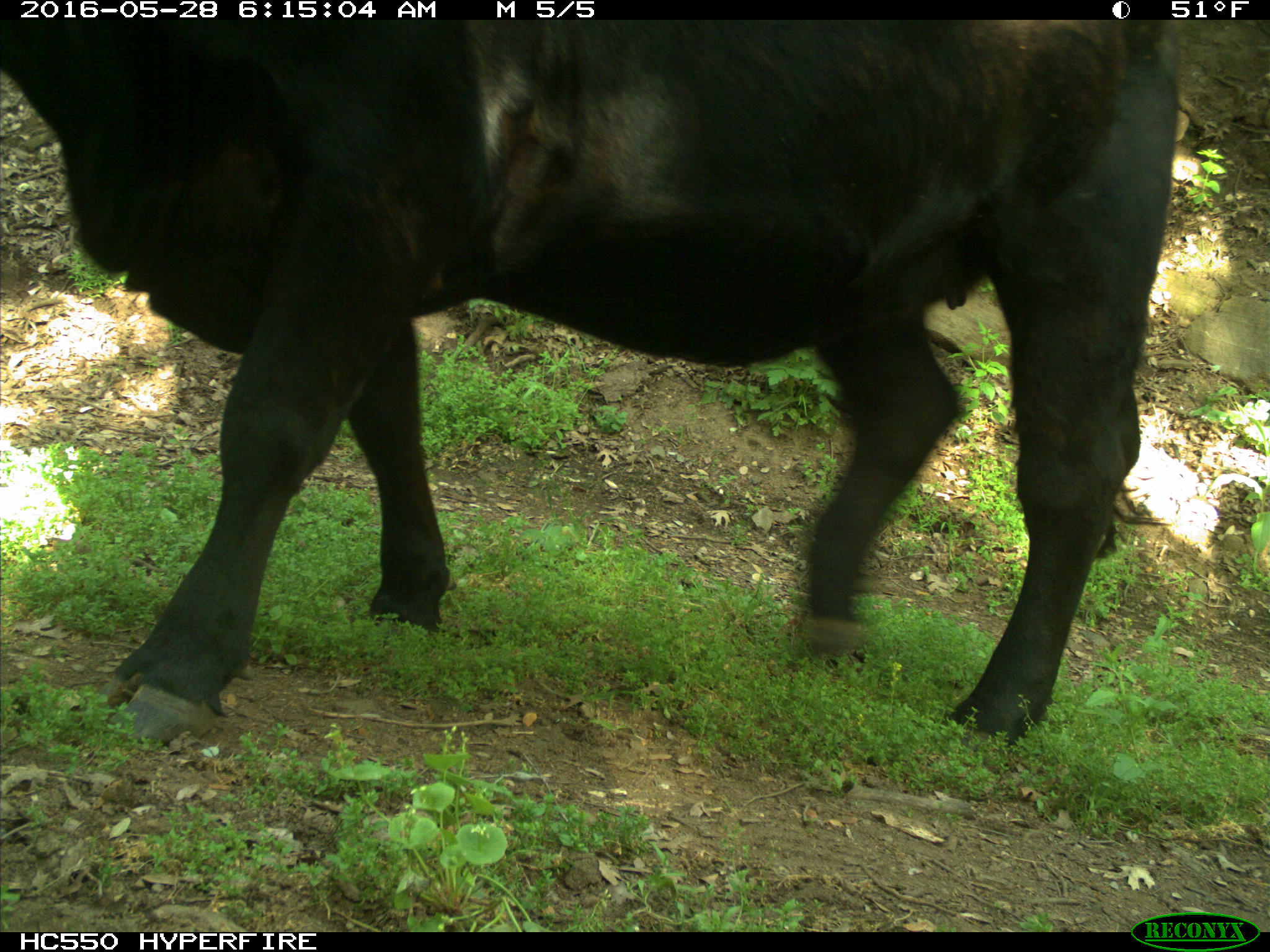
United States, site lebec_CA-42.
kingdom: Animalia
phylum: Chordata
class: Mammalia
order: Artiodactyla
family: Bovidae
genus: Bos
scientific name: Bos taurus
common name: domestic cow